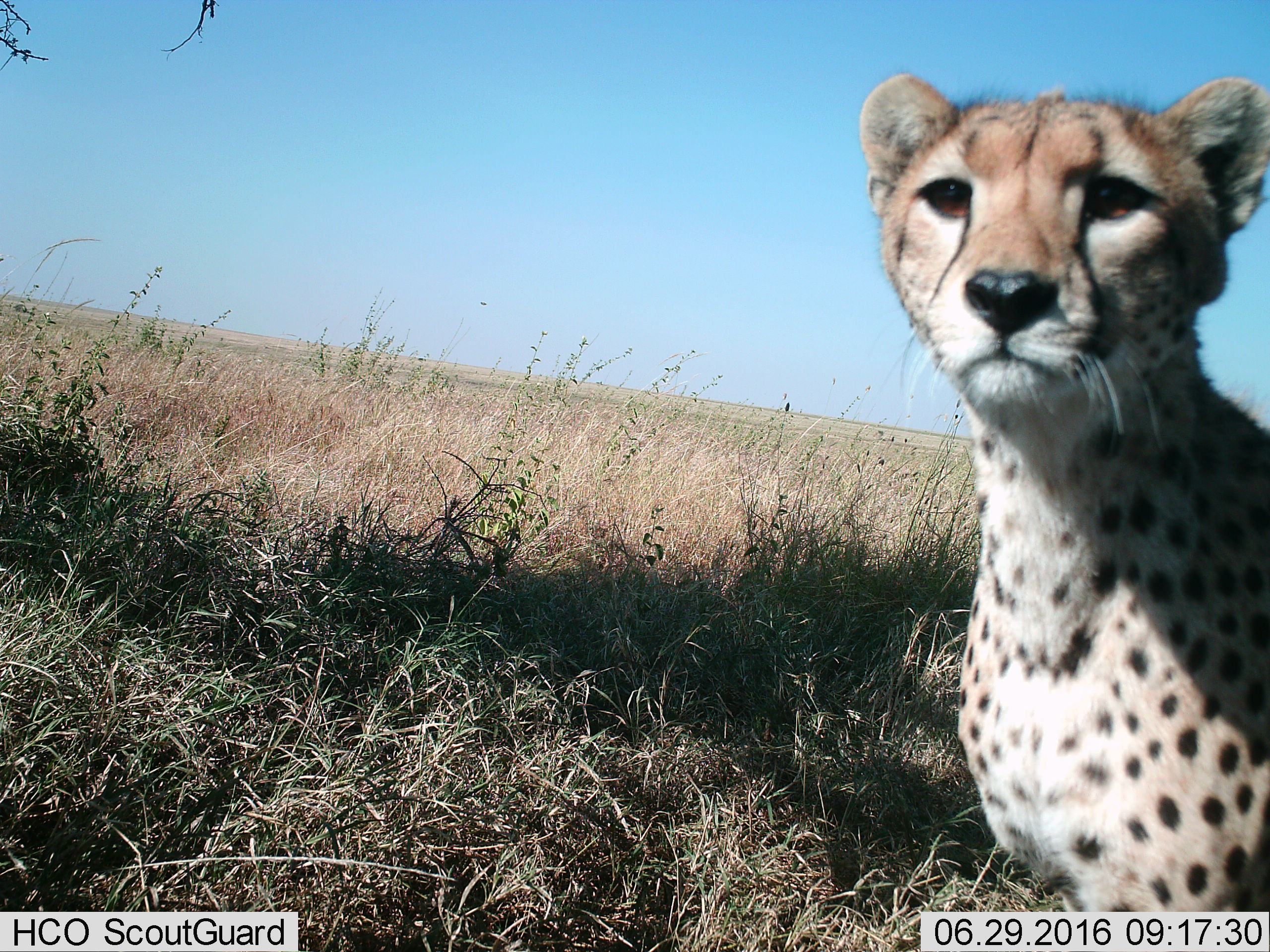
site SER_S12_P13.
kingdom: Animalia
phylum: Chordata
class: Mammalia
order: Carnivora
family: Felidae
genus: Acinonyx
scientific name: Acinonyx jubatus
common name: cheetah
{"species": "cheetah (Acinonyx jubatus)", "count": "1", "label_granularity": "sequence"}